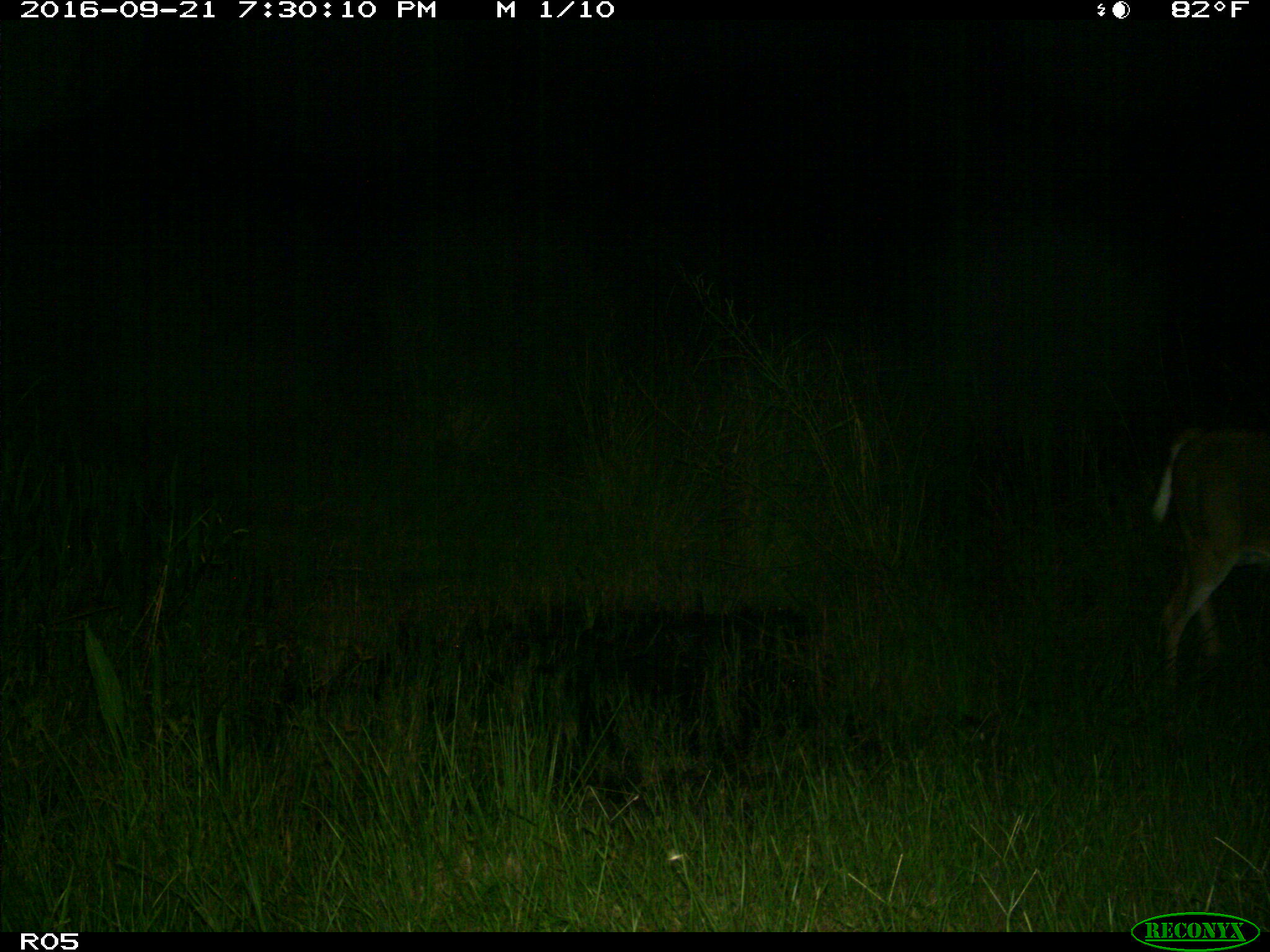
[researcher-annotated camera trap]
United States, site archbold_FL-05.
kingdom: Animalia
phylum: Chordata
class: Mammalia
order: Artiodactyla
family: Cervidae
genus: Odocoileus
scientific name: Odocoileus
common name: deer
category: unidentified deer